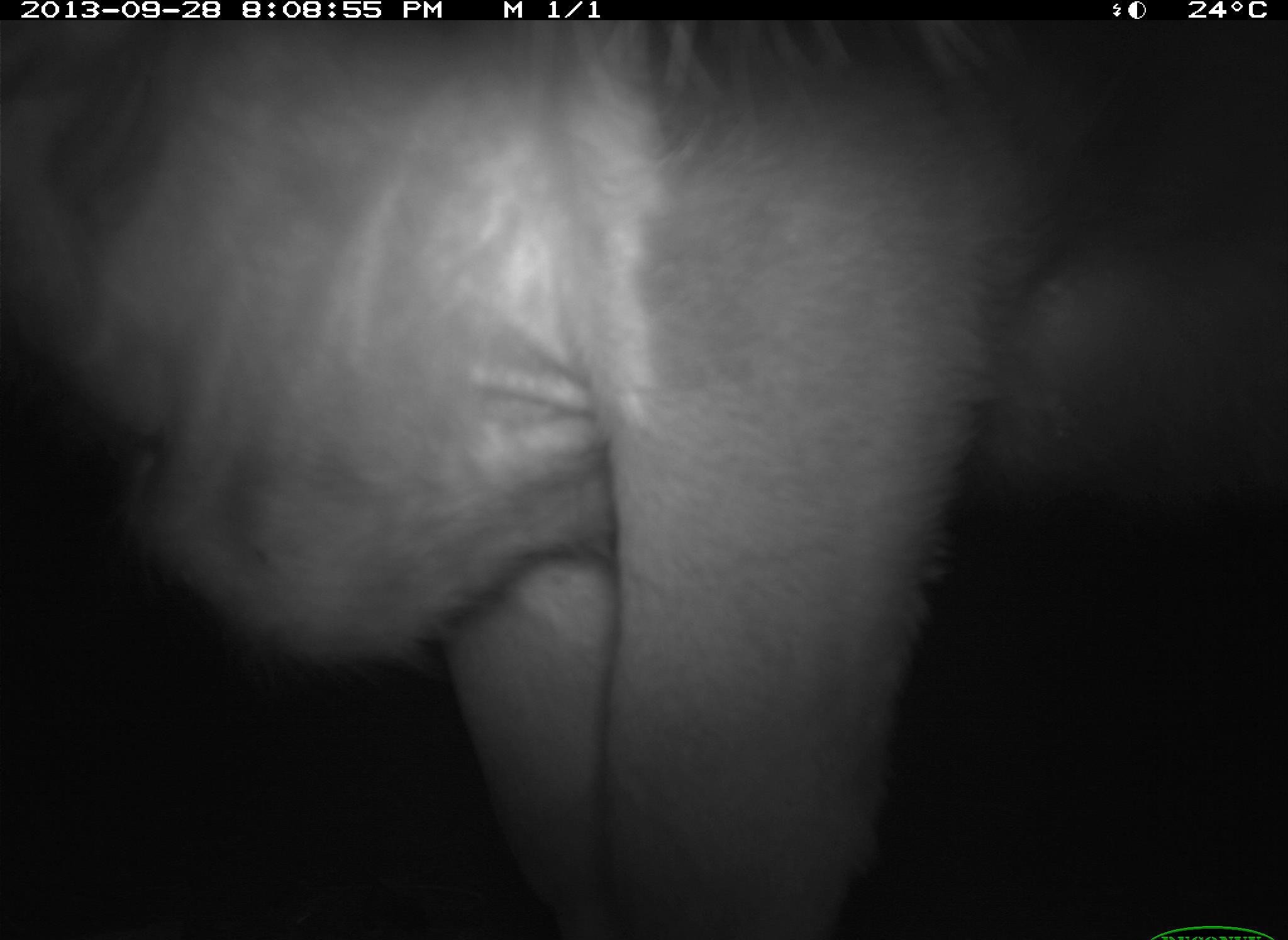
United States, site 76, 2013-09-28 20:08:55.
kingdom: Animalia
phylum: Chordata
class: Mammalia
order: Artiodactyla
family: Bovidae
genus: Bos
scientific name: Bos taurus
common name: cow